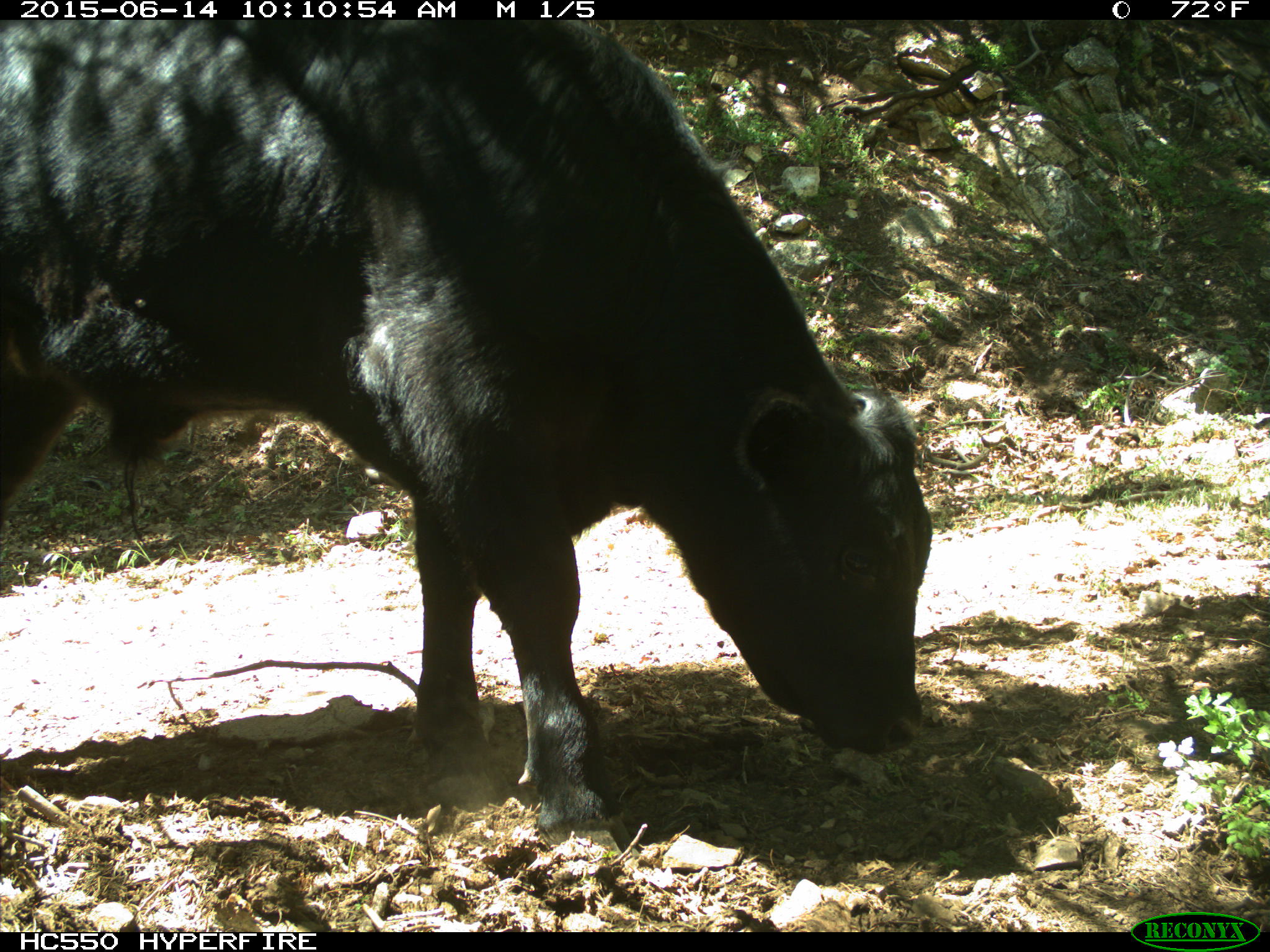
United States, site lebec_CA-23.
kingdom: Animalia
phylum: Chordata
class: Mammalia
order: Artiodactyla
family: Bovidae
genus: Bos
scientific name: Bos taurus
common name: domestic cow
Bos taurus (domestic cow).